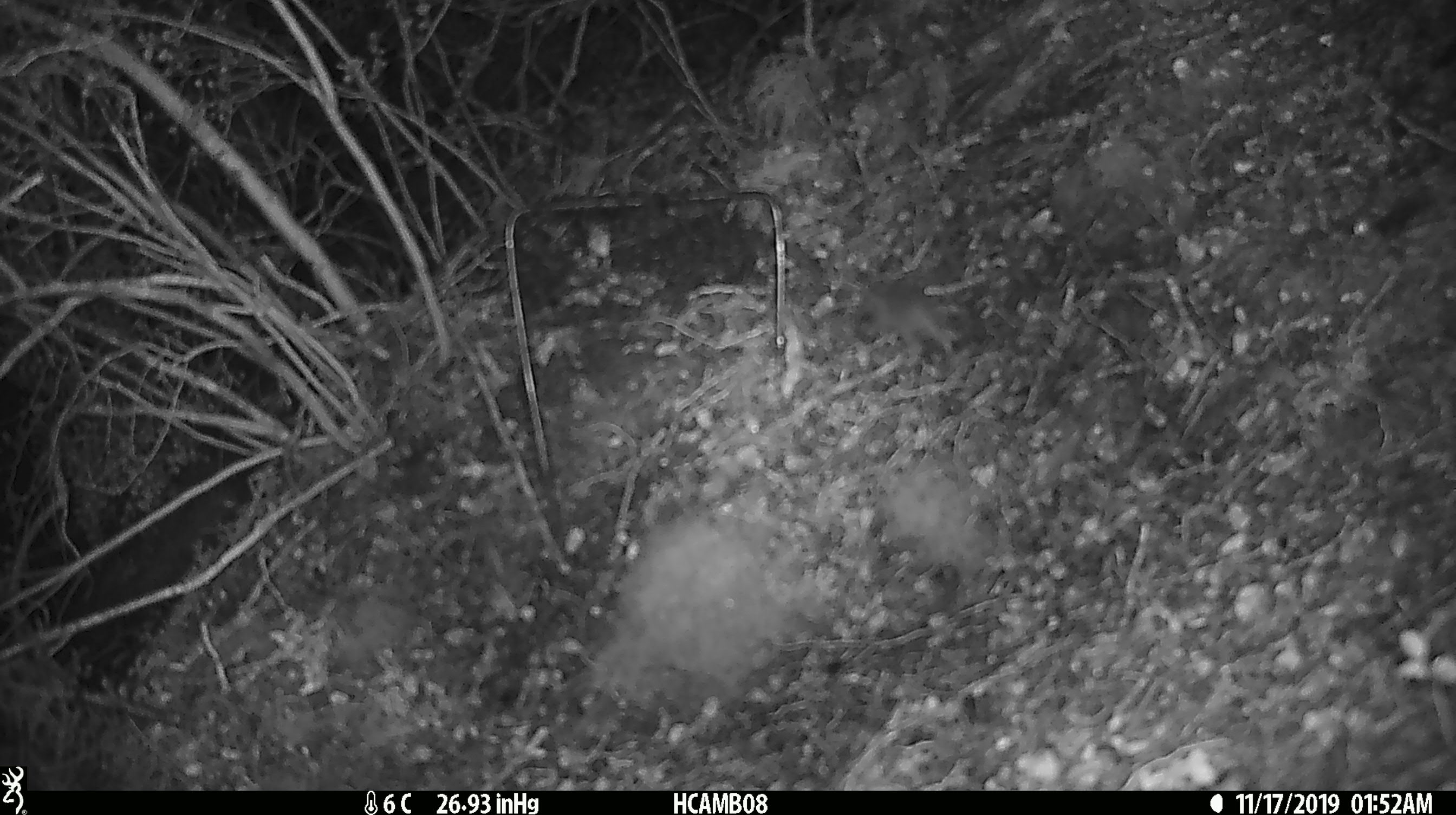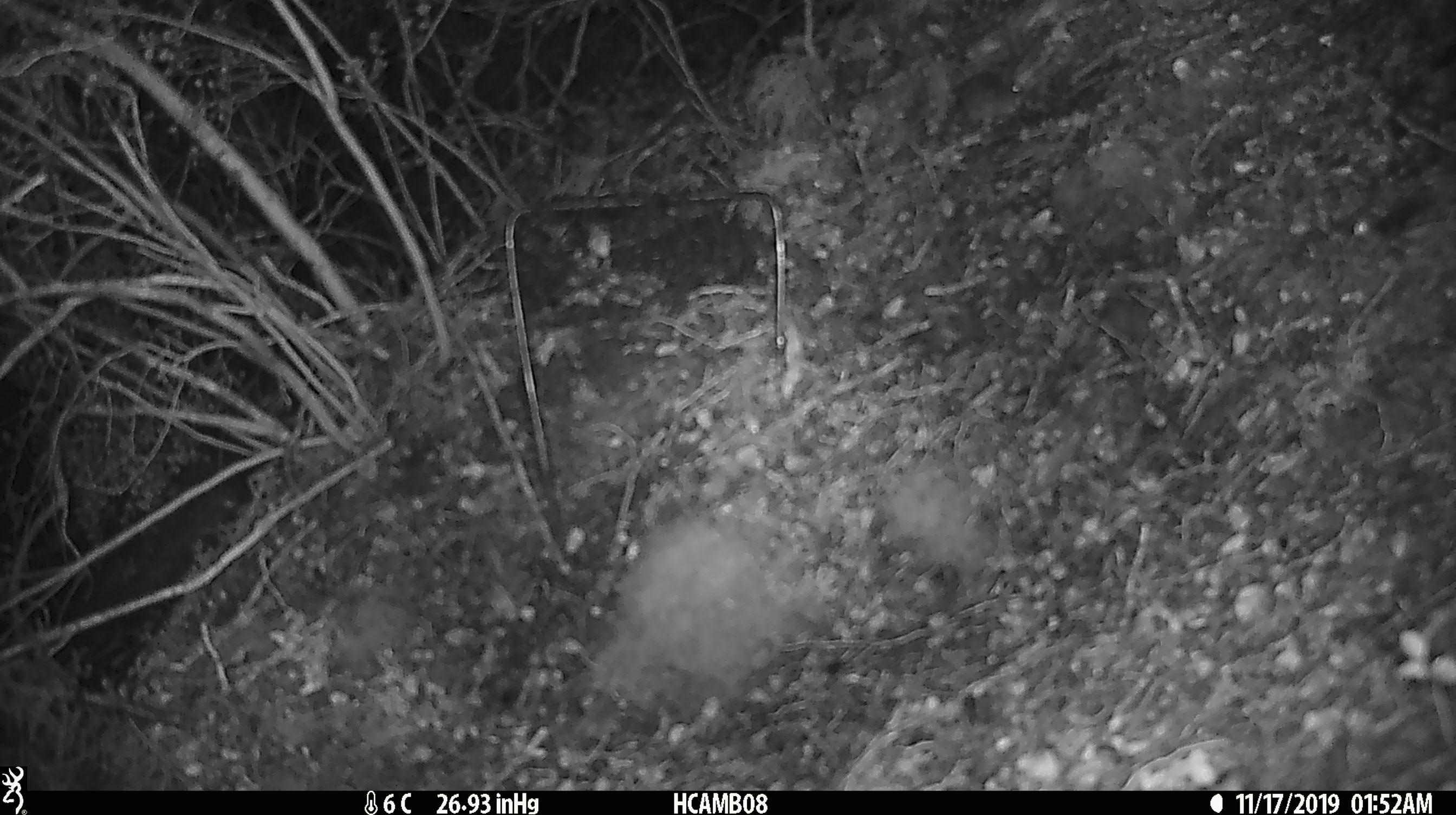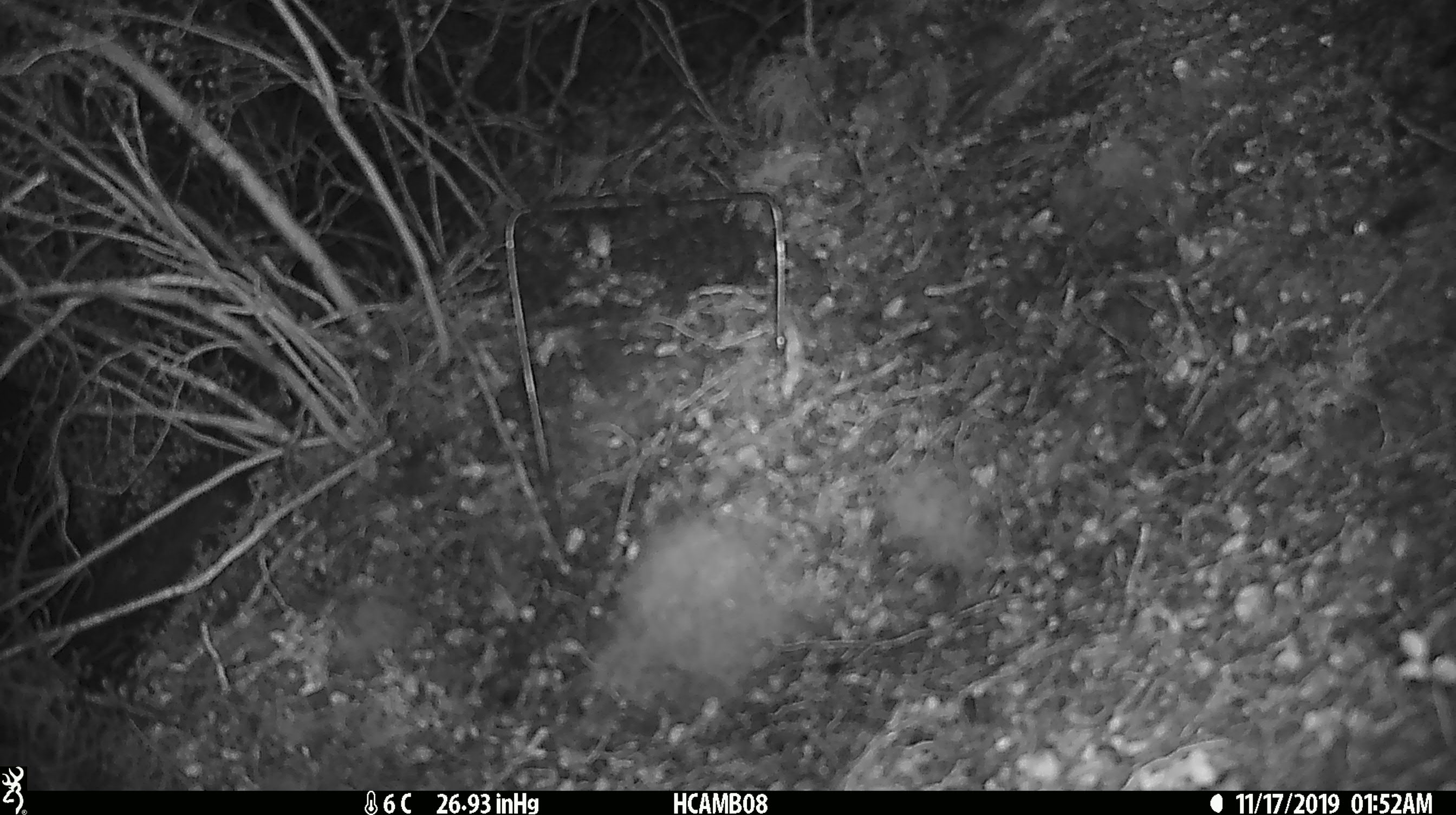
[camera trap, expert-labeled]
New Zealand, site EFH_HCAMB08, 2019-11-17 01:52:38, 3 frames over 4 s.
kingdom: Animalia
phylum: Chordata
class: Mammalia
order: Rodentia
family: Muridae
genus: Mus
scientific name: Mus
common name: mouse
Mouse (Mus).